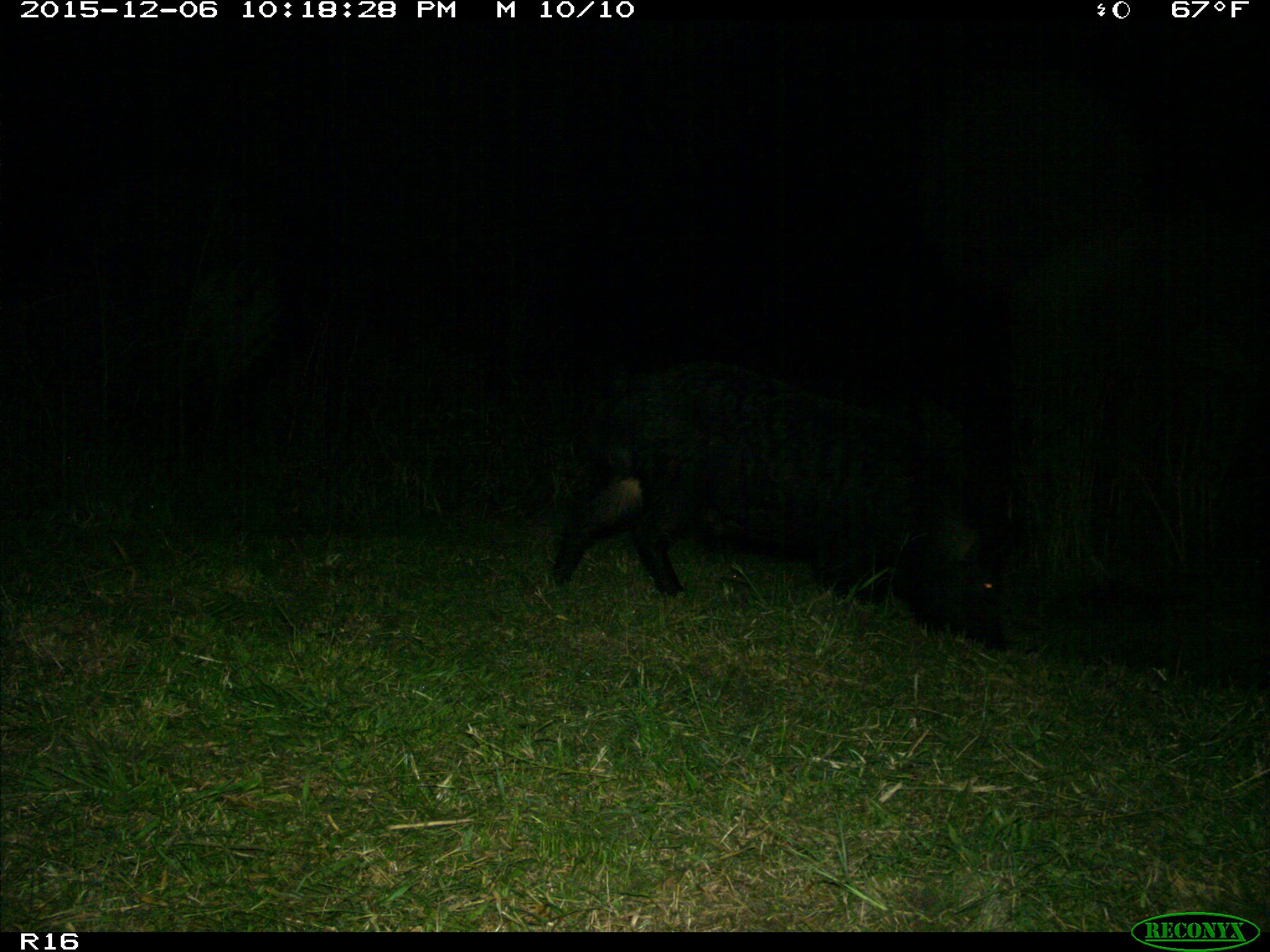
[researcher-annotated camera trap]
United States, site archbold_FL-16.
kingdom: Animalia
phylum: Chordata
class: Mammalia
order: Artiodactyla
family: Suidae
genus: Sus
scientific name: Sus scrofa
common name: wild boar